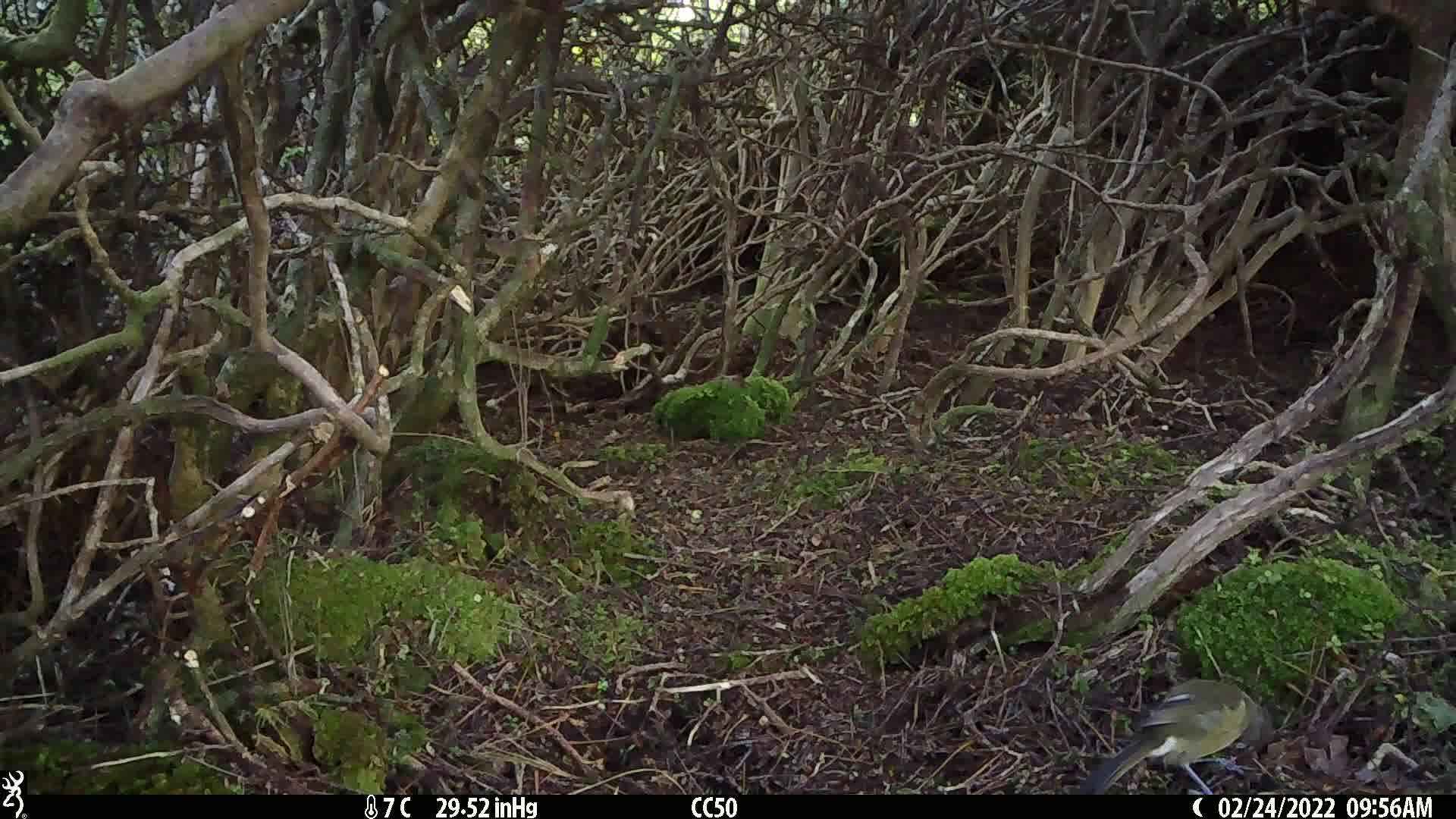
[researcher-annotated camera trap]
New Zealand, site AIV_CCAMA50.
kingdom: Animalia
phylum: Chordata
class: Aves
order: Passeriformes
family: Meliphagidae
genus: Anthornis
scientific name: Anthornis melanura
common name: new zealand bellbird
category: bellbird